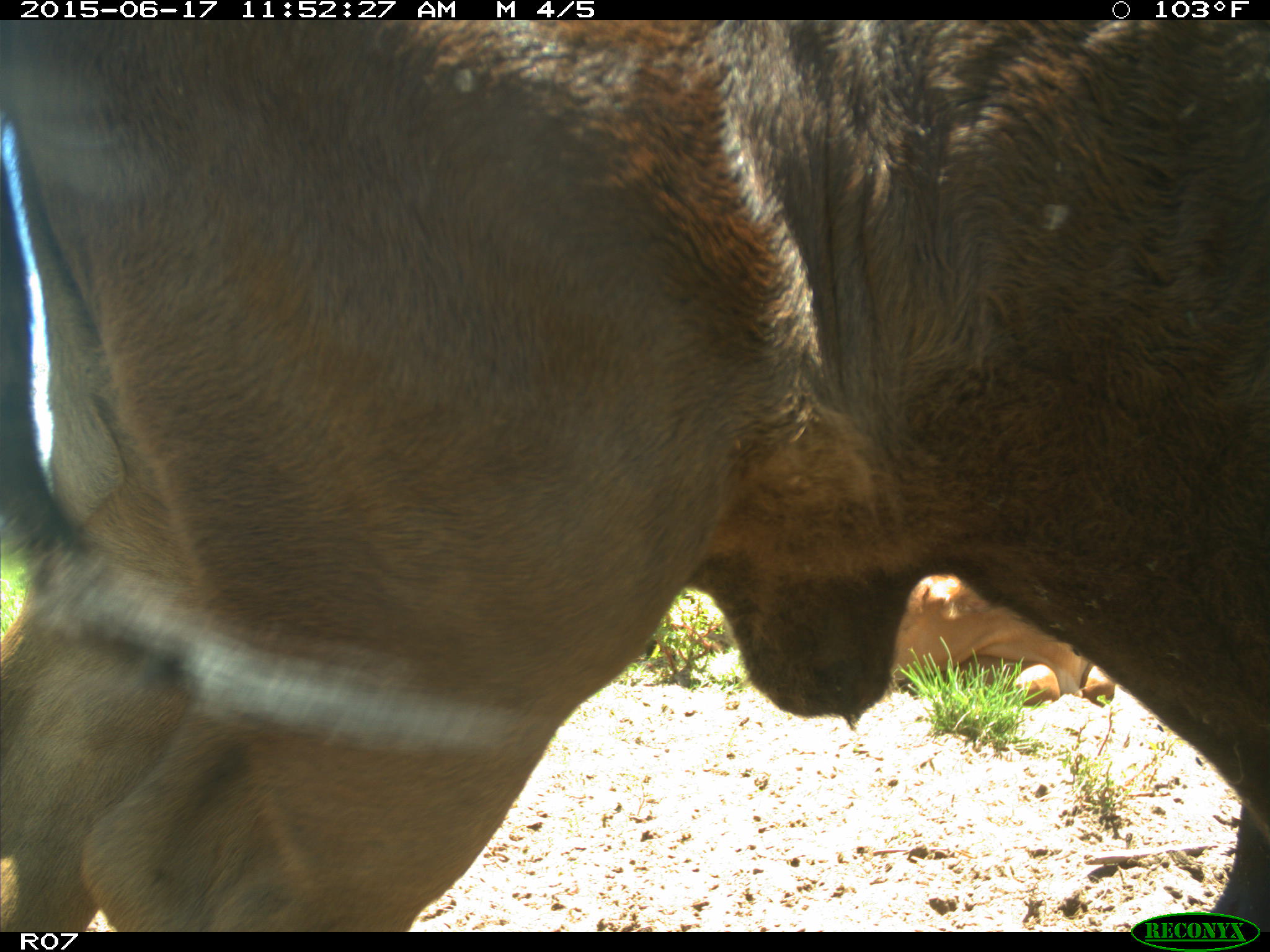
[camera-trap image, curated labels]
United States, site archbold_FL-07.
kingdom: Animalia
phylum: Chordata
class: Mammalia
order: Artiodactyla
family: Bovidae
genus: Bos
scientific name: Bos taurus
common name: domestic cow